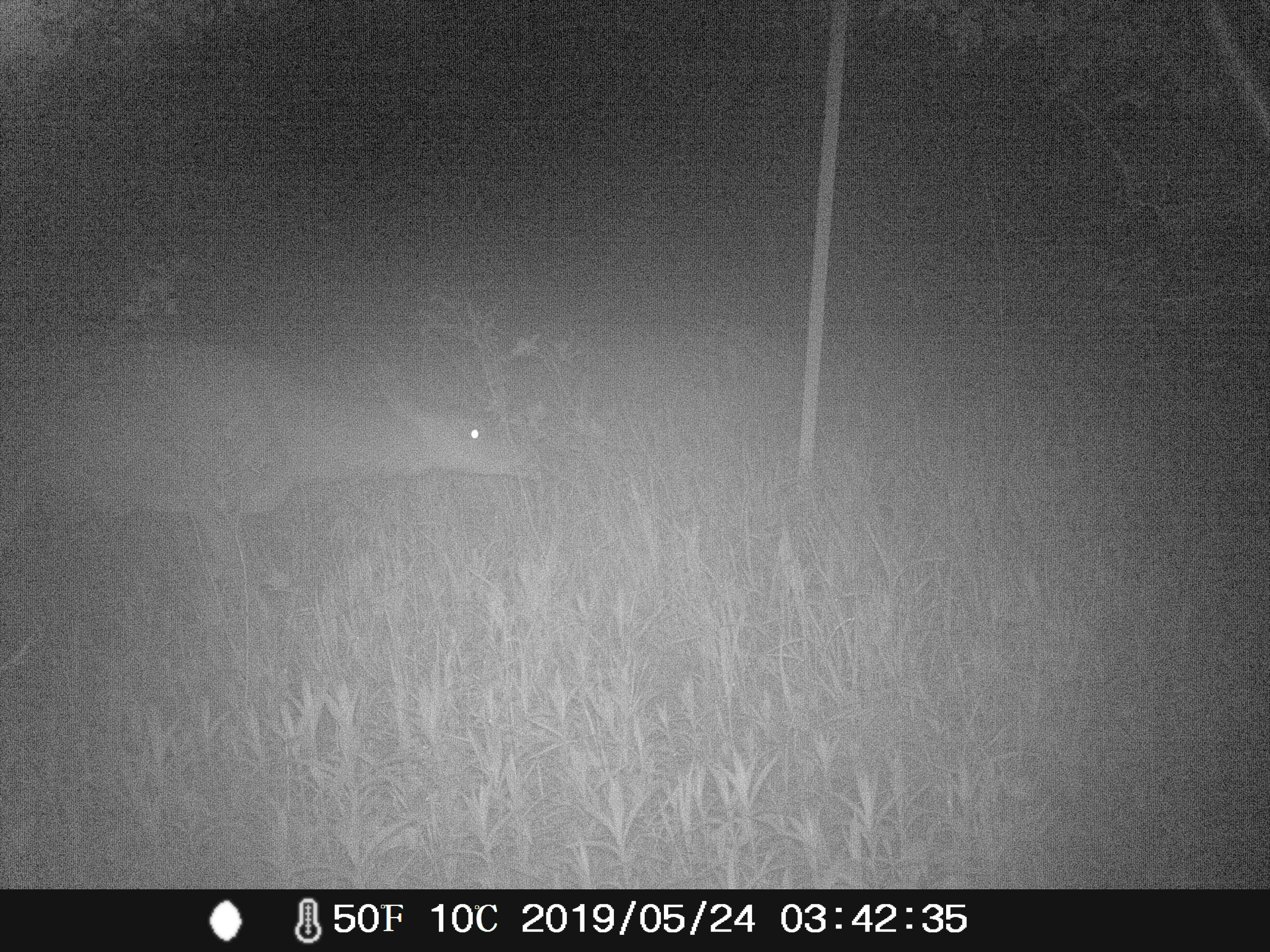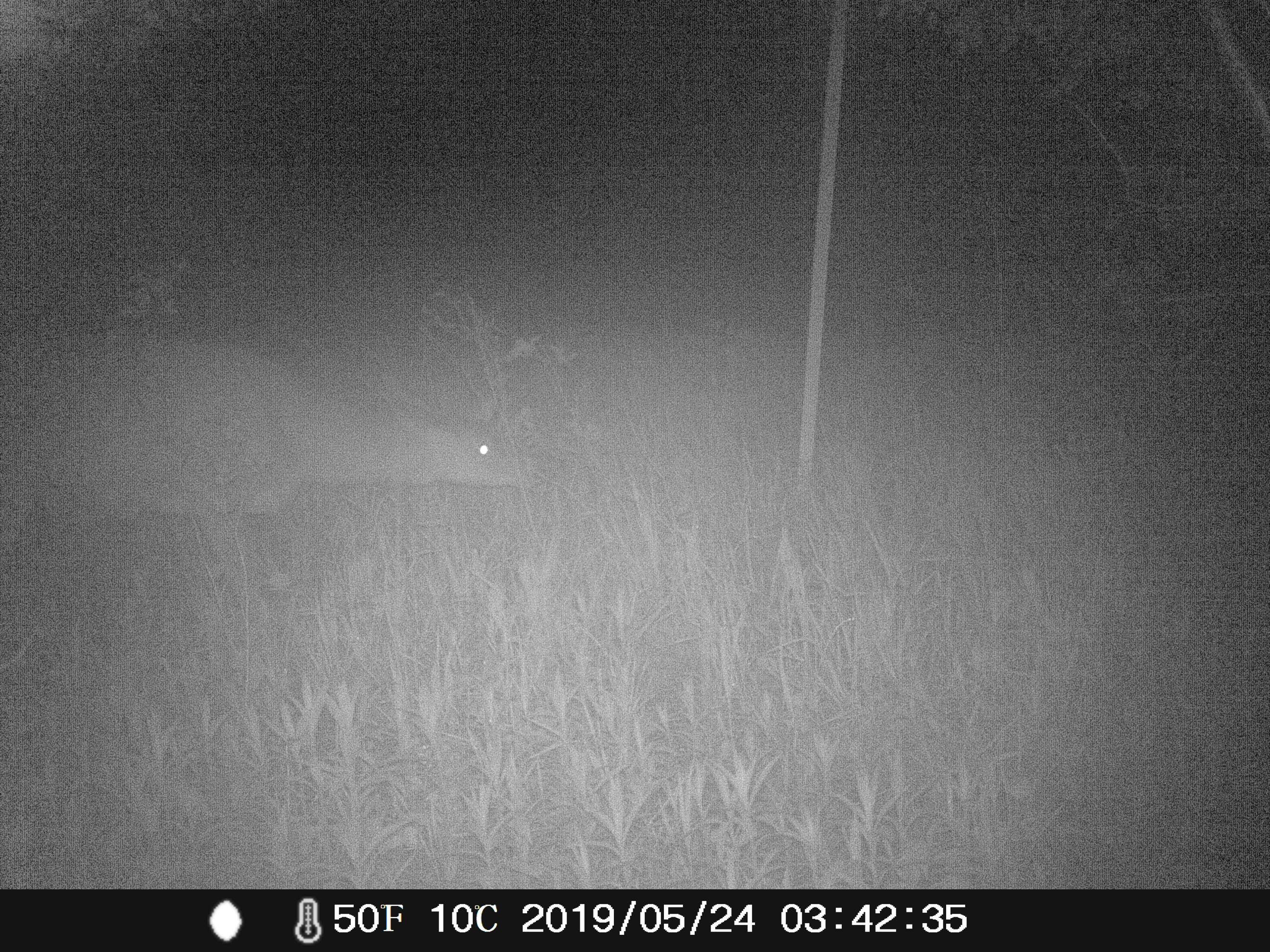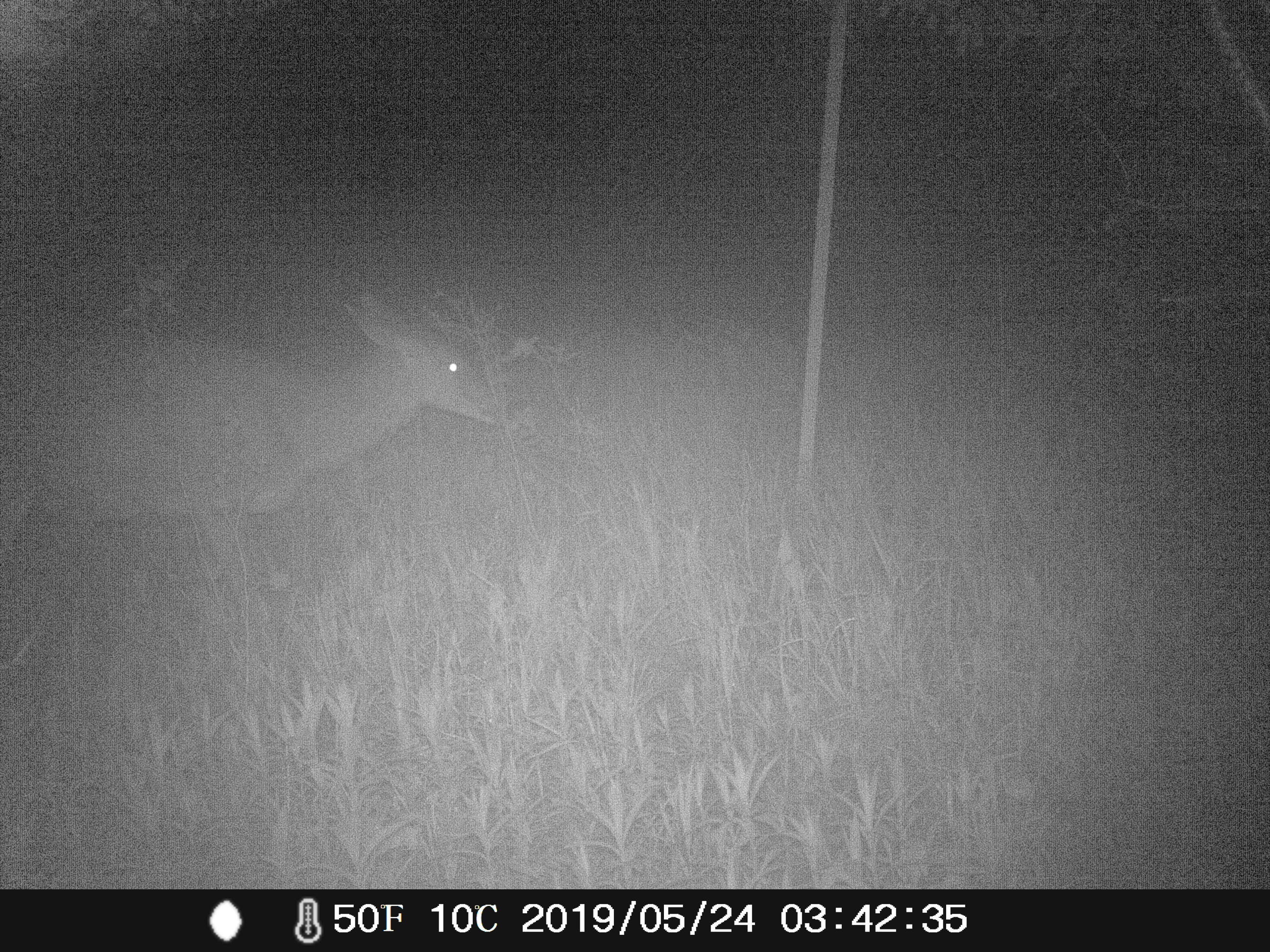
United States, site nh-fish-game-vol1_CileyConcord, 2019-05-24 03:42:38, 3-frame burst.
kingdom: Animalia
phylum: Chordata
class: Mammalia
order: Artiodactyla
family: Cervidae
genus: Odocoileus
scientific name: Odocoileus virginianus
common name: white-tailed deer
White-tailed deer (Odocoileus virginianus).